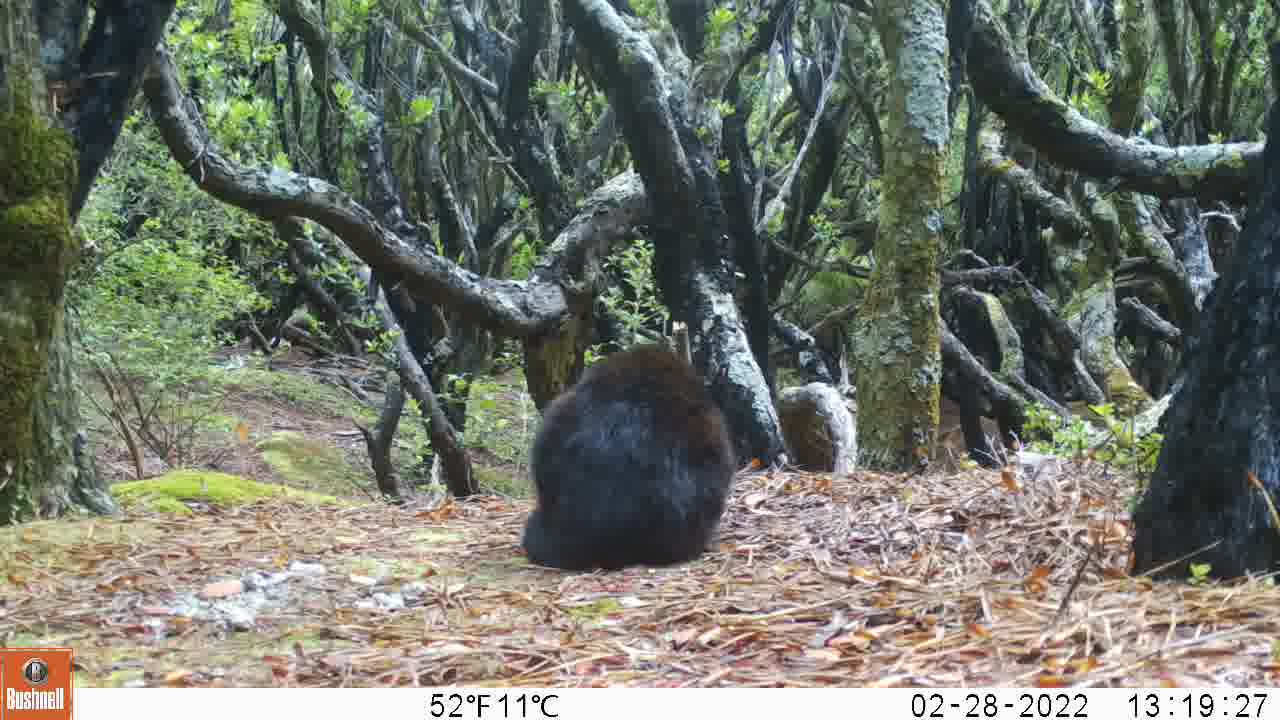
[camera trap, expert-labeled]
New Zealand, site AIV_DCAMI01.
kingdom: Animalia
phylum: Chordata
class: Mammalia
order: Carnivora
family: Felidae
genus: Felis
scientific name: Felis catus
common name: domestic cat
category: cat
Cat (domestic cat) (Felis catus).